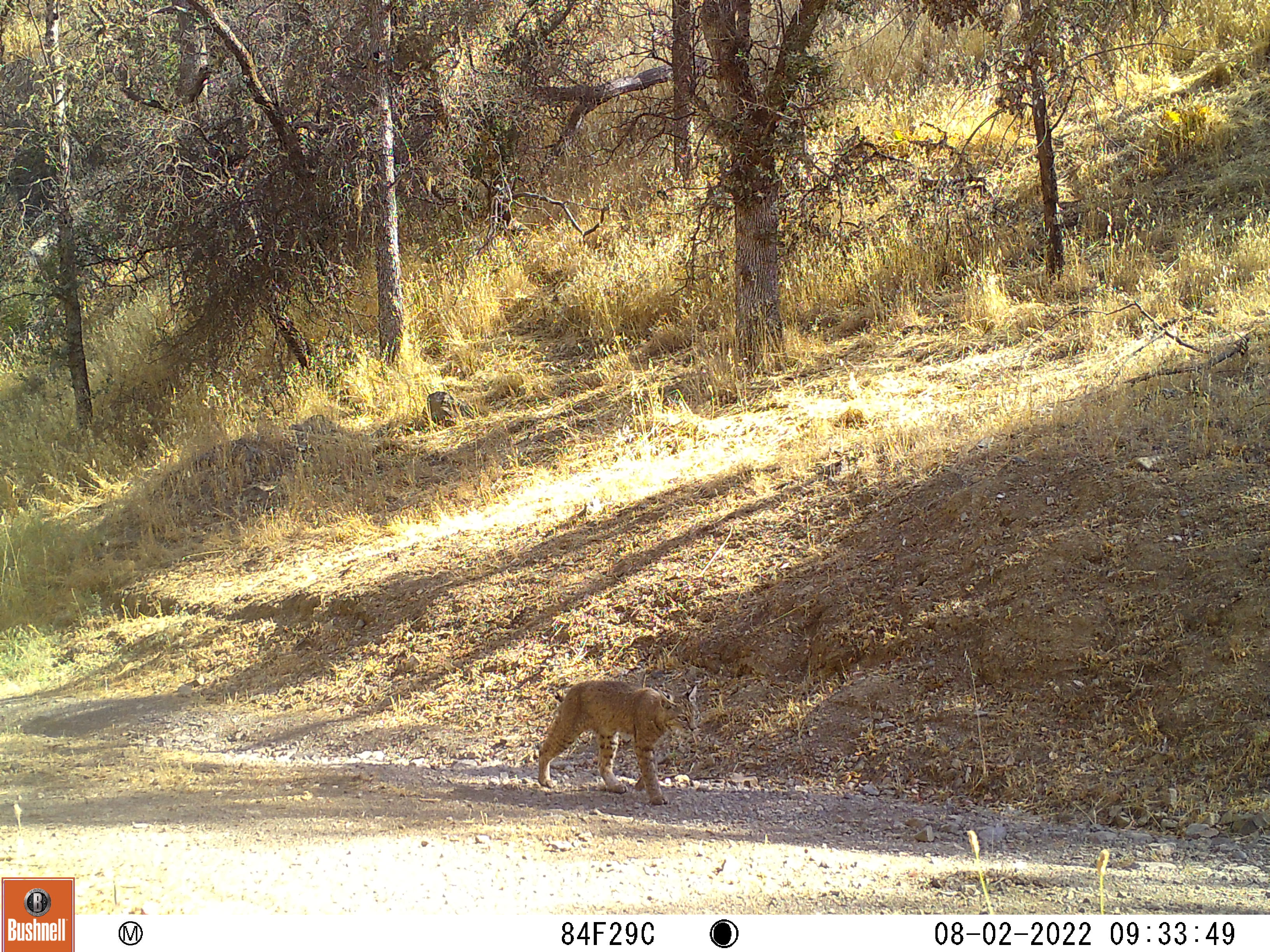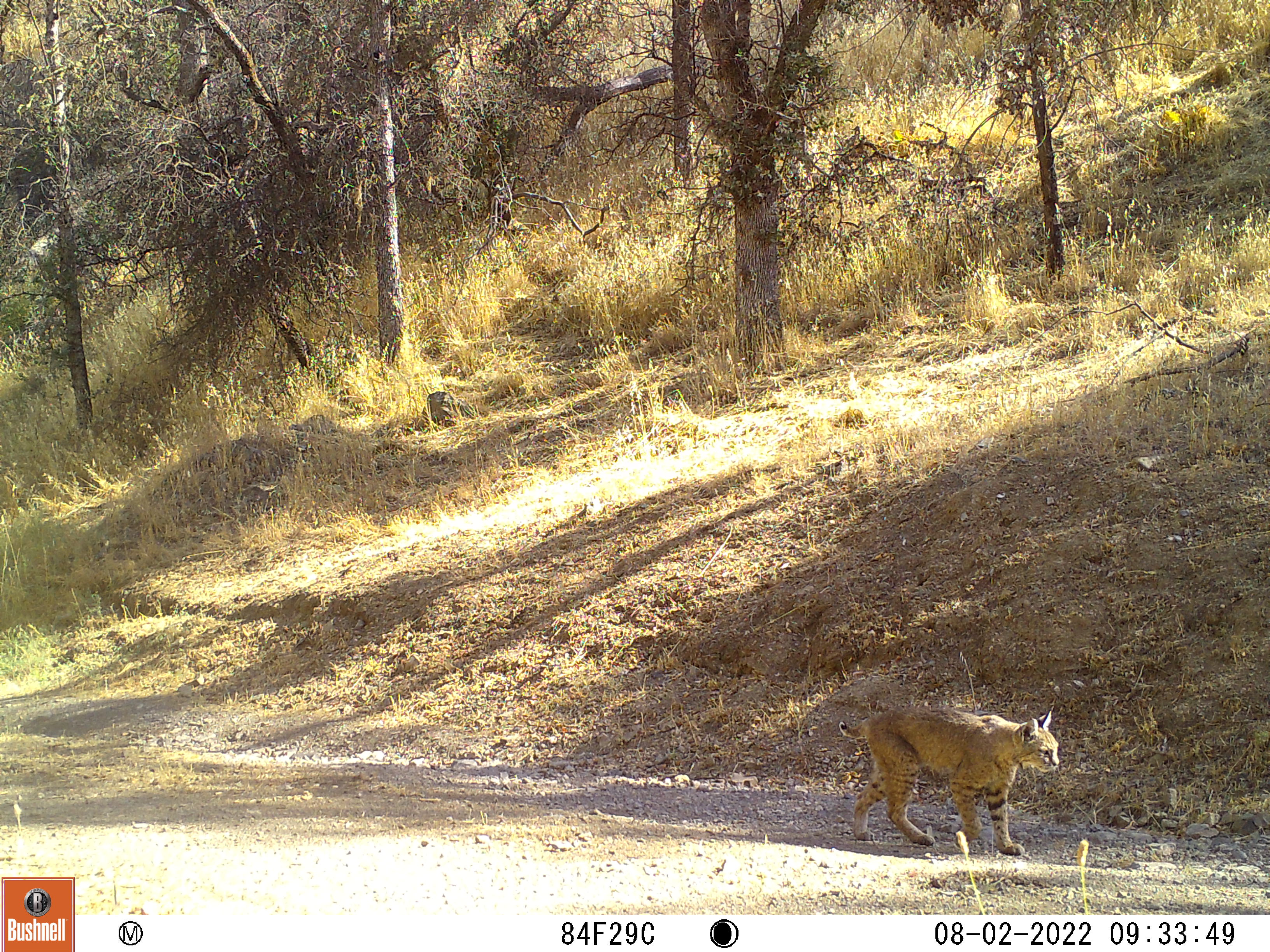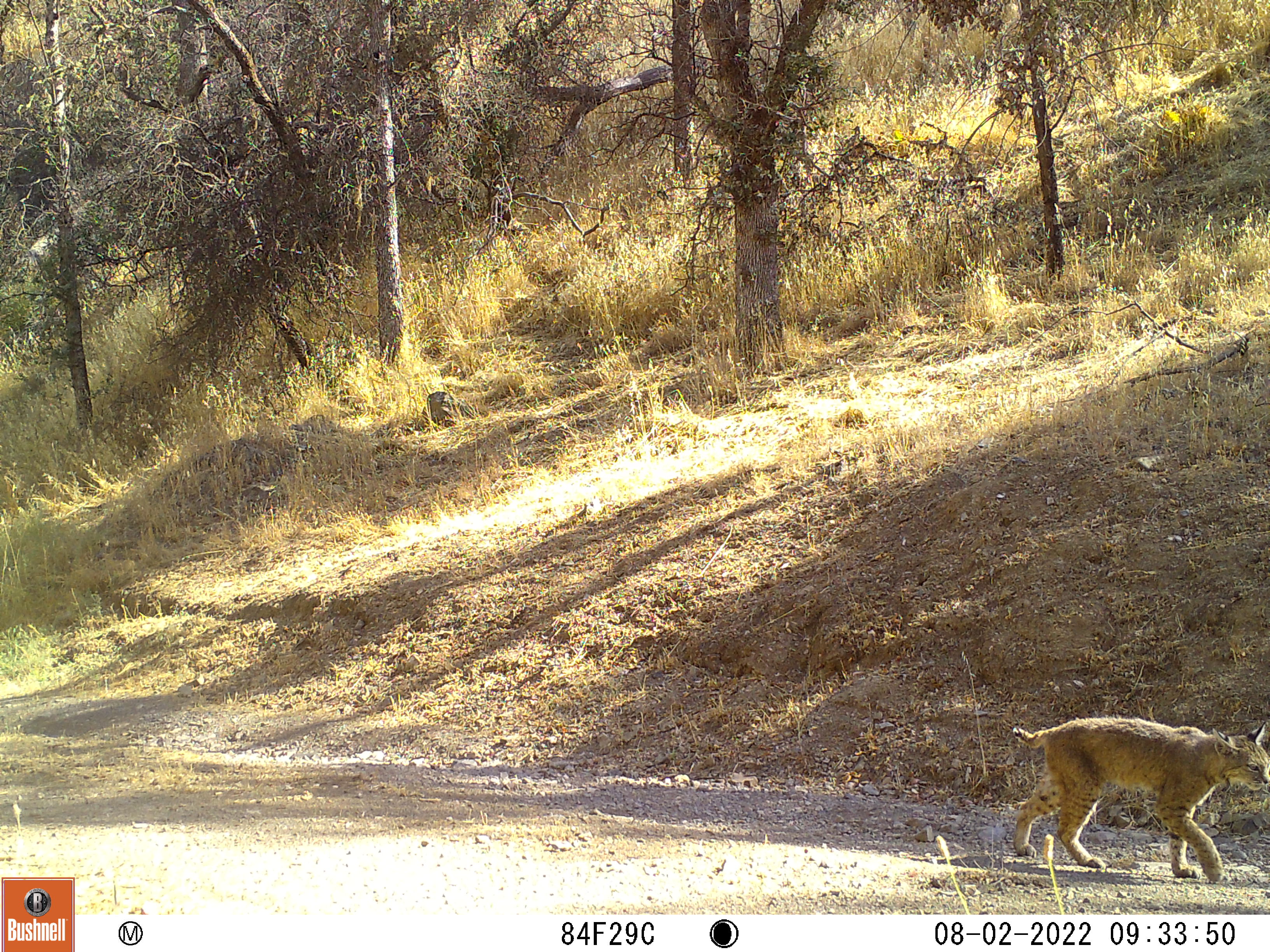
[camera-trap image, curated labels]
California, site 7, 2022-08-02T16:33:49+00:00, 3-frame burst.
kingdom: Animalia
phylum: Chordata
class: Mammalia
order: Carnivora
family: Felidae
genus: Lynx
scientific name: Lynx rufus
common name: bobcat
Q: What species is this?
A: Bobcat (Lynx rufus).